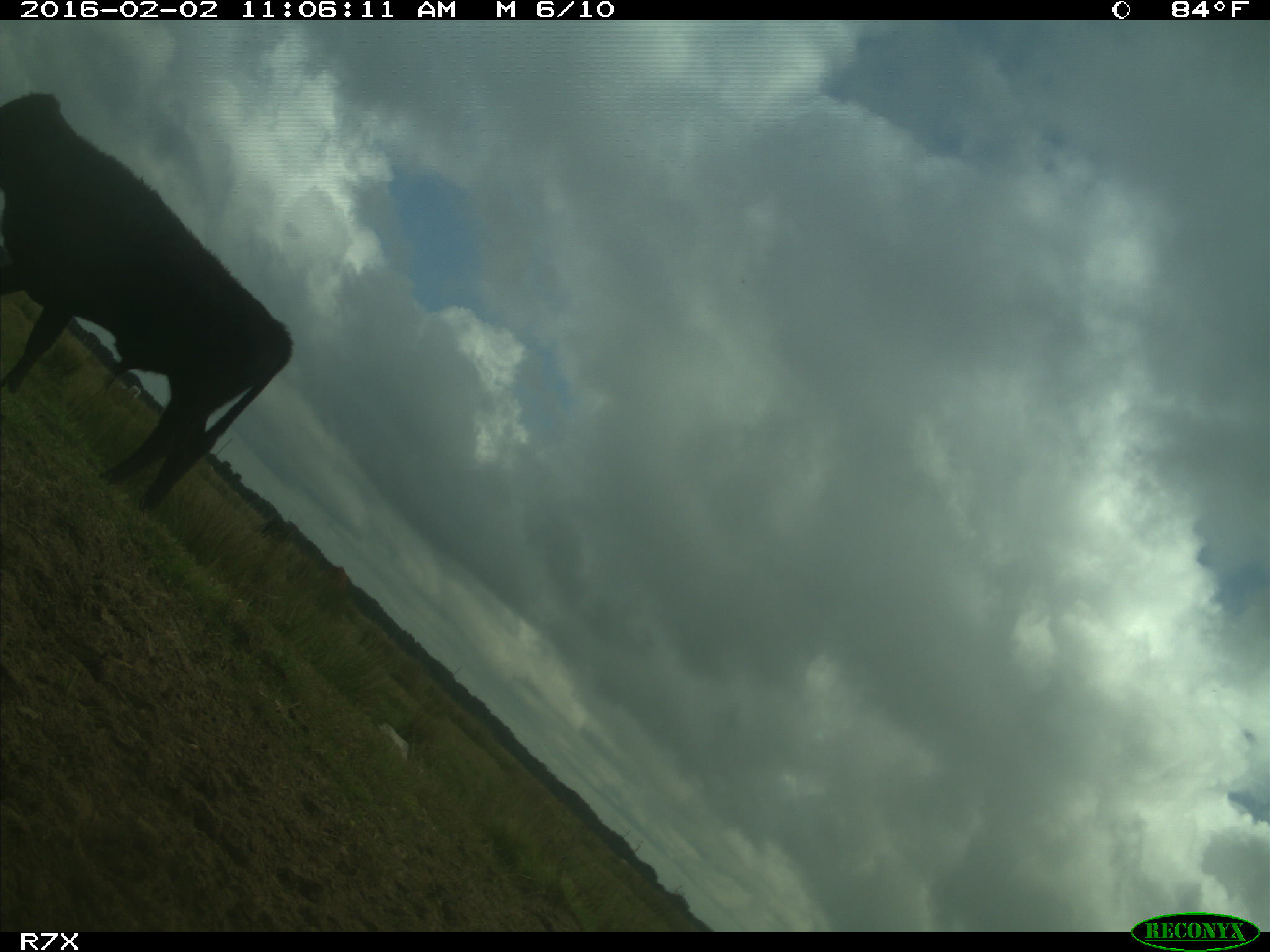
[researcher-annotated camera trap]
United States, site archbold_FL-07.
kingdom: Animalia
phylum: Chordata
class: Mammalia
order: Artiodactyla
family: Bovidae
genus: Bos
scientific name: Bos taurus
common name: domestic cow